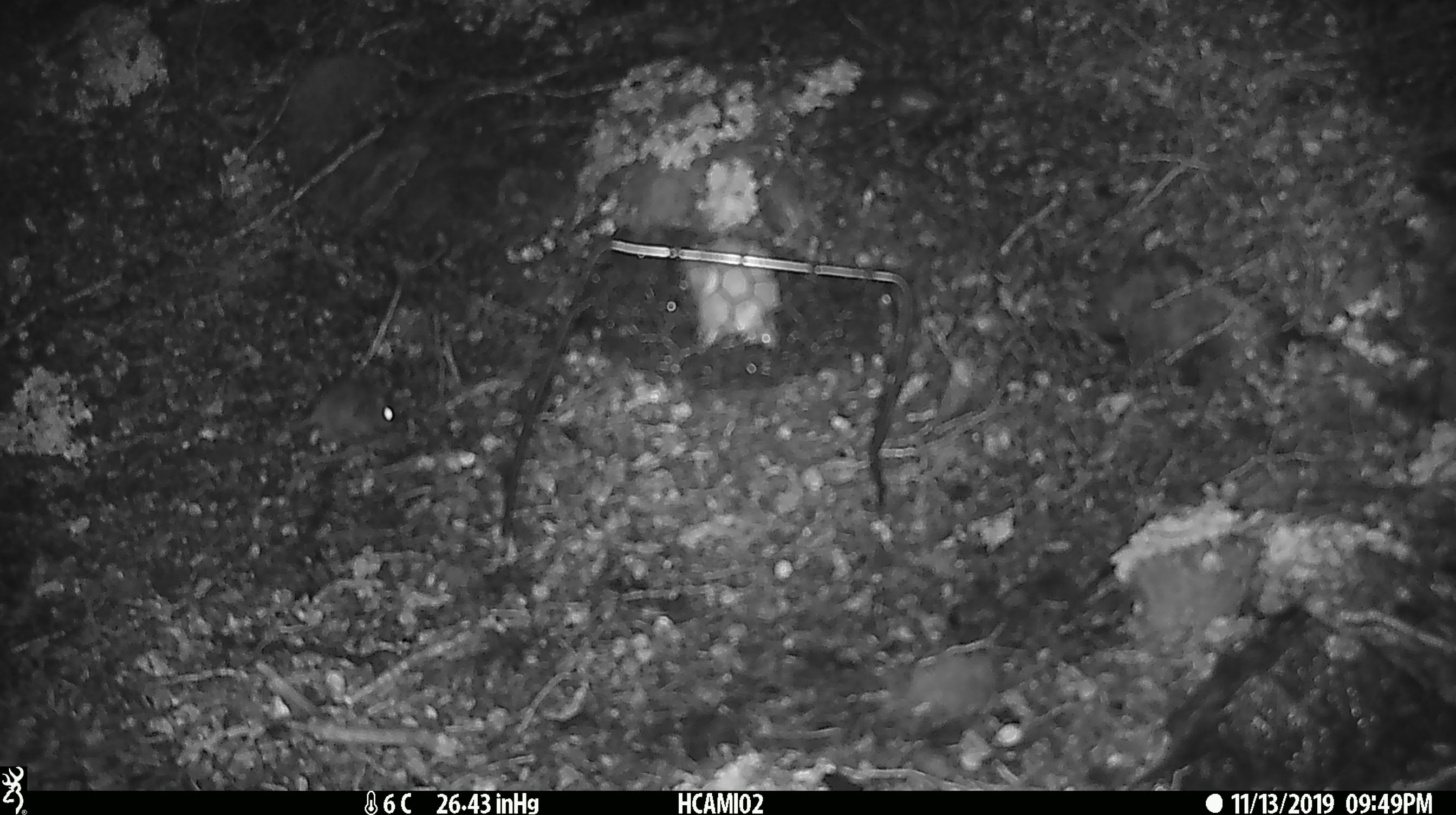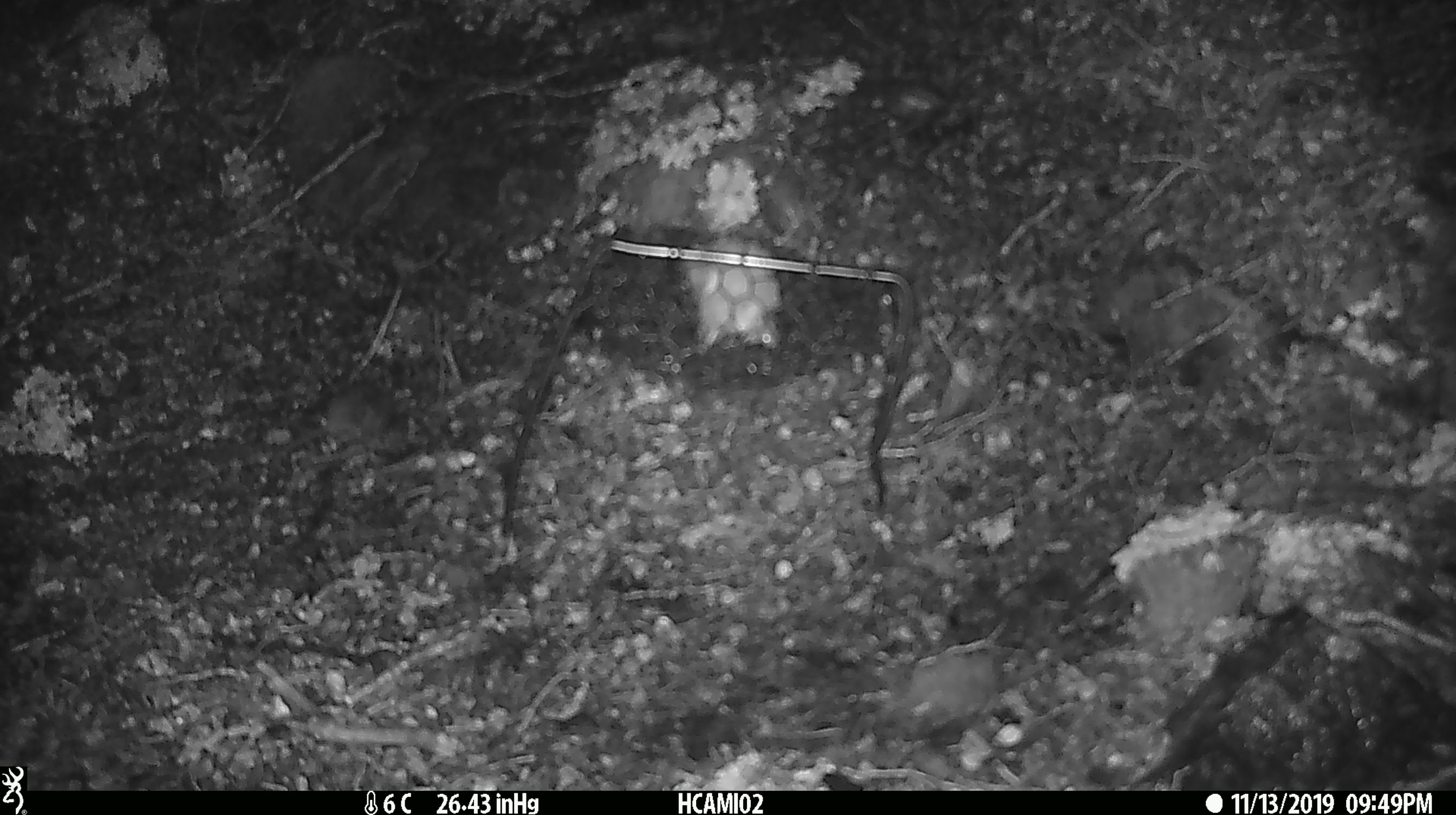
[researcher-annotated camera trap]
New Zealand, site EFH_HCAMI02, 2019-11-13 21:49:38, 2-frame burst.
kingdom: Animalia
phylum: Chordata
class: Mammalia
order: Rodentia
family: Muridae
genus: Mus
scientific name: Mus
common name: mouse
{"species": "mouse (Mus)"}